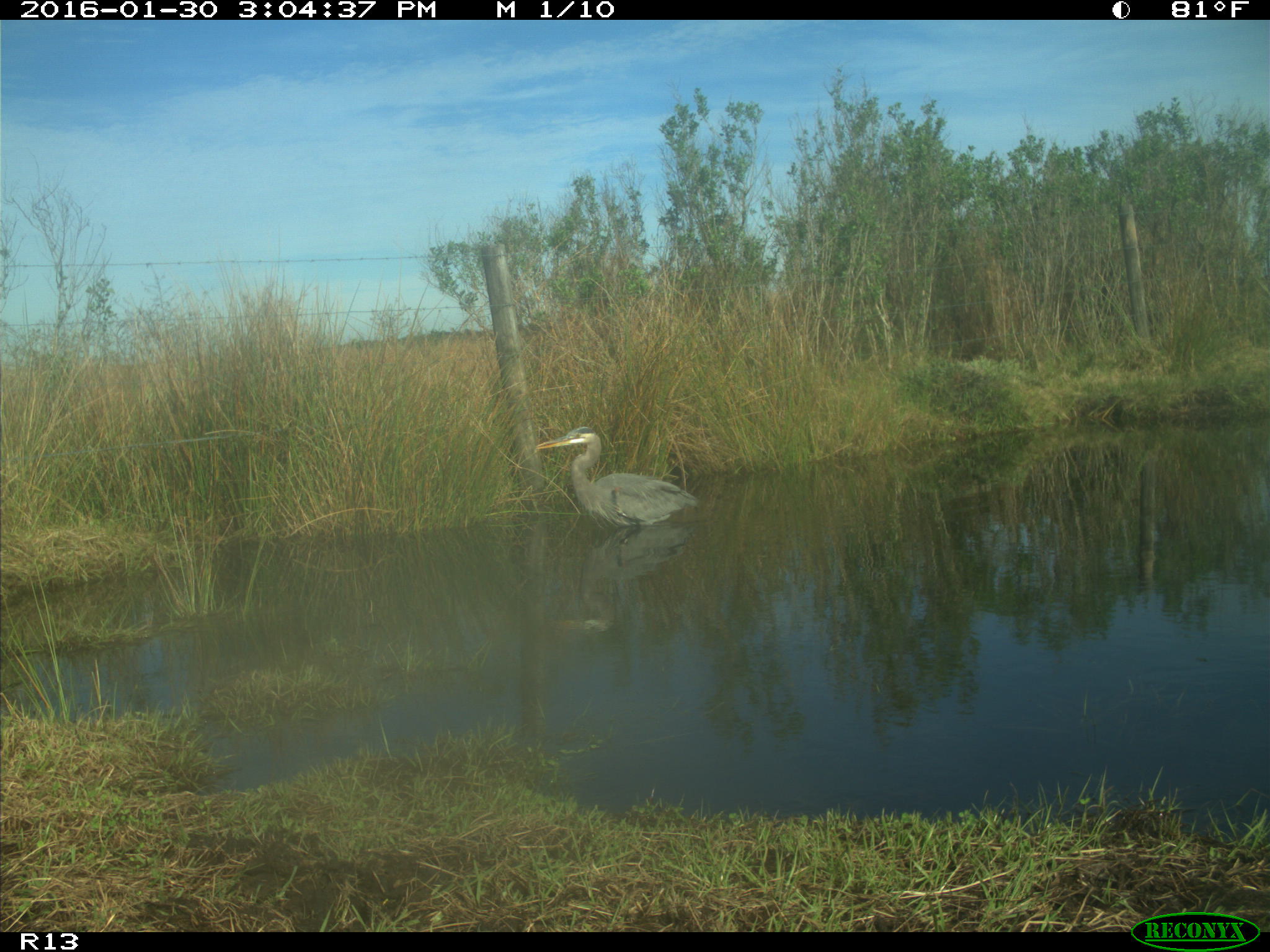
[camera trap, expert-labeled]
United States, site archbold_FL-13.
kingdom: Animalia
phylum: Chordata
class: Aves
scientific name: Aves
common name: birds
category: unidentified bird